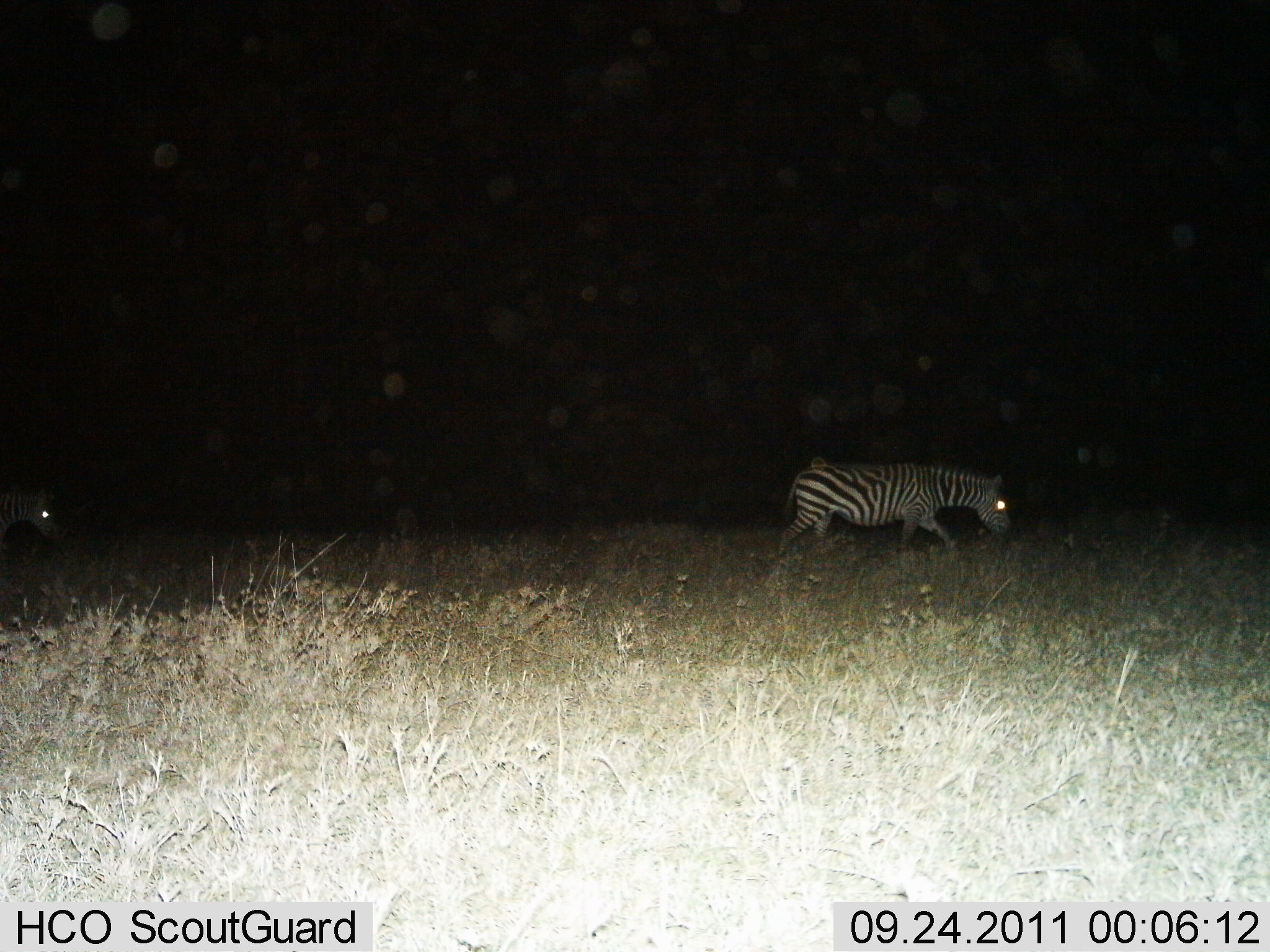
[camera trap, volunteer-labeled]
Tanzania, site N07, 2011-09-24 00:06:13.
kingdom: Animalia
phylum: Chordata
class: Mammalia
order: Perissodactyla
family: Equidae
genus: Equus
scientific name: Equus quagga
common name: plains zebra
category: zebra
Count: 2.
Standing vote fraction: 17%.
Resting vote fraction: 0%.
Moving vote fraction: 92%.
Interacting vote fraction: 0%.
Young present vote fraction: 0%.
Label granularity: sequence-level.